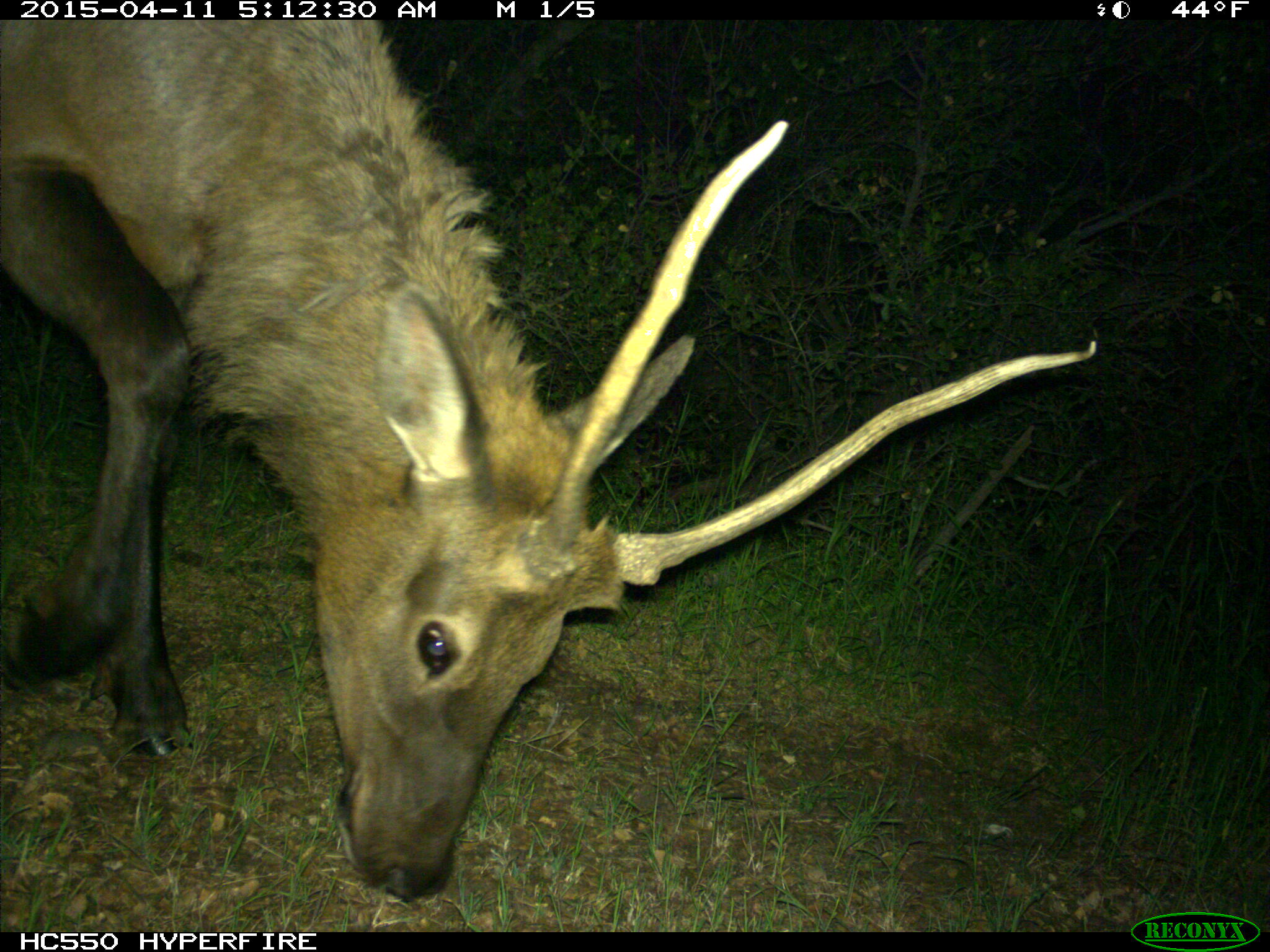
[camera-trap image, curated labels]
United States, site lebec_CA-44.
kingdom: Animalia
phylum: Chordata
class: Mammalia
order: Artiodactyla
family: Cervidae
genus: Cervus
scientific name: Cervus canadensis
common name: elk